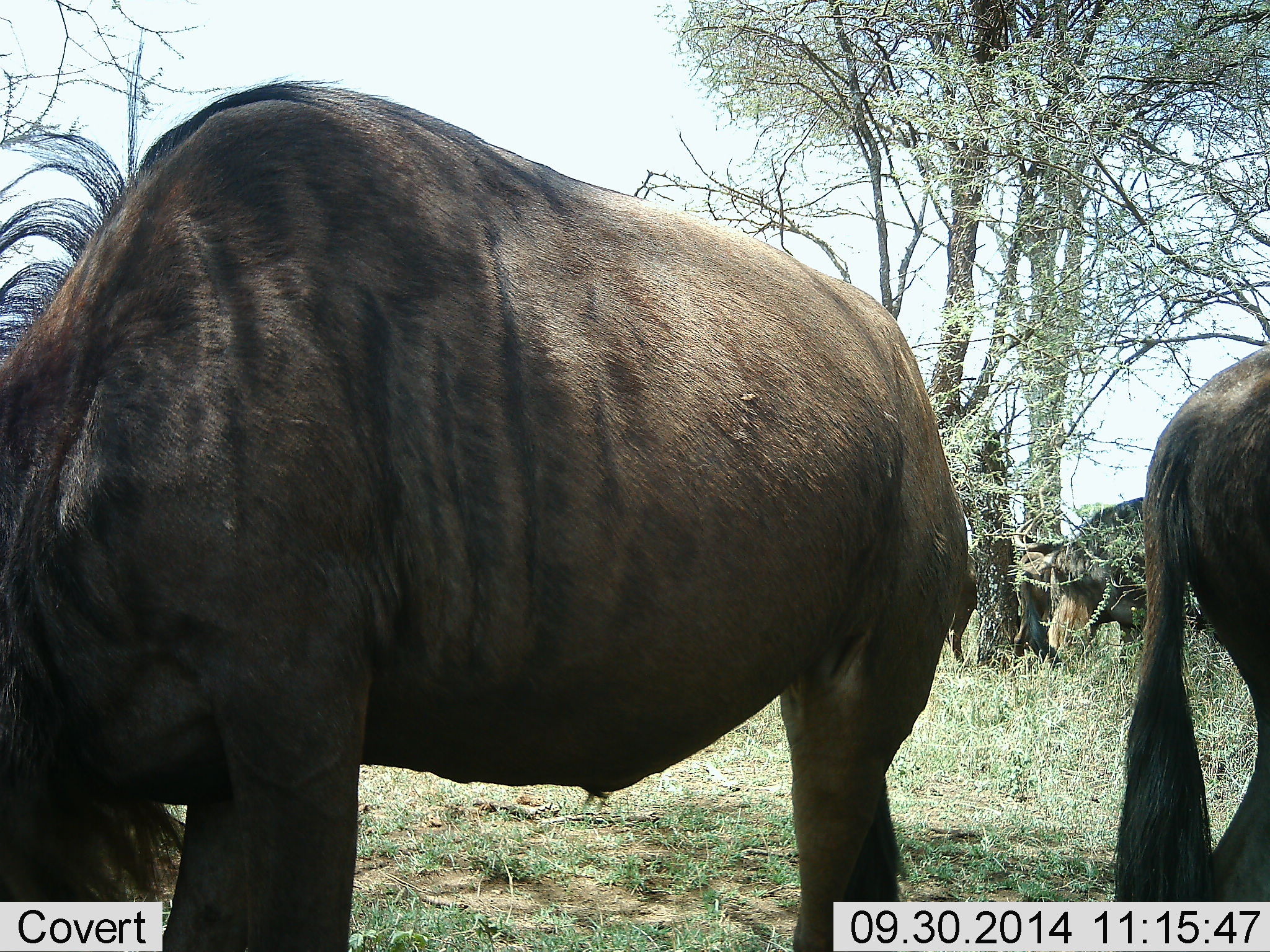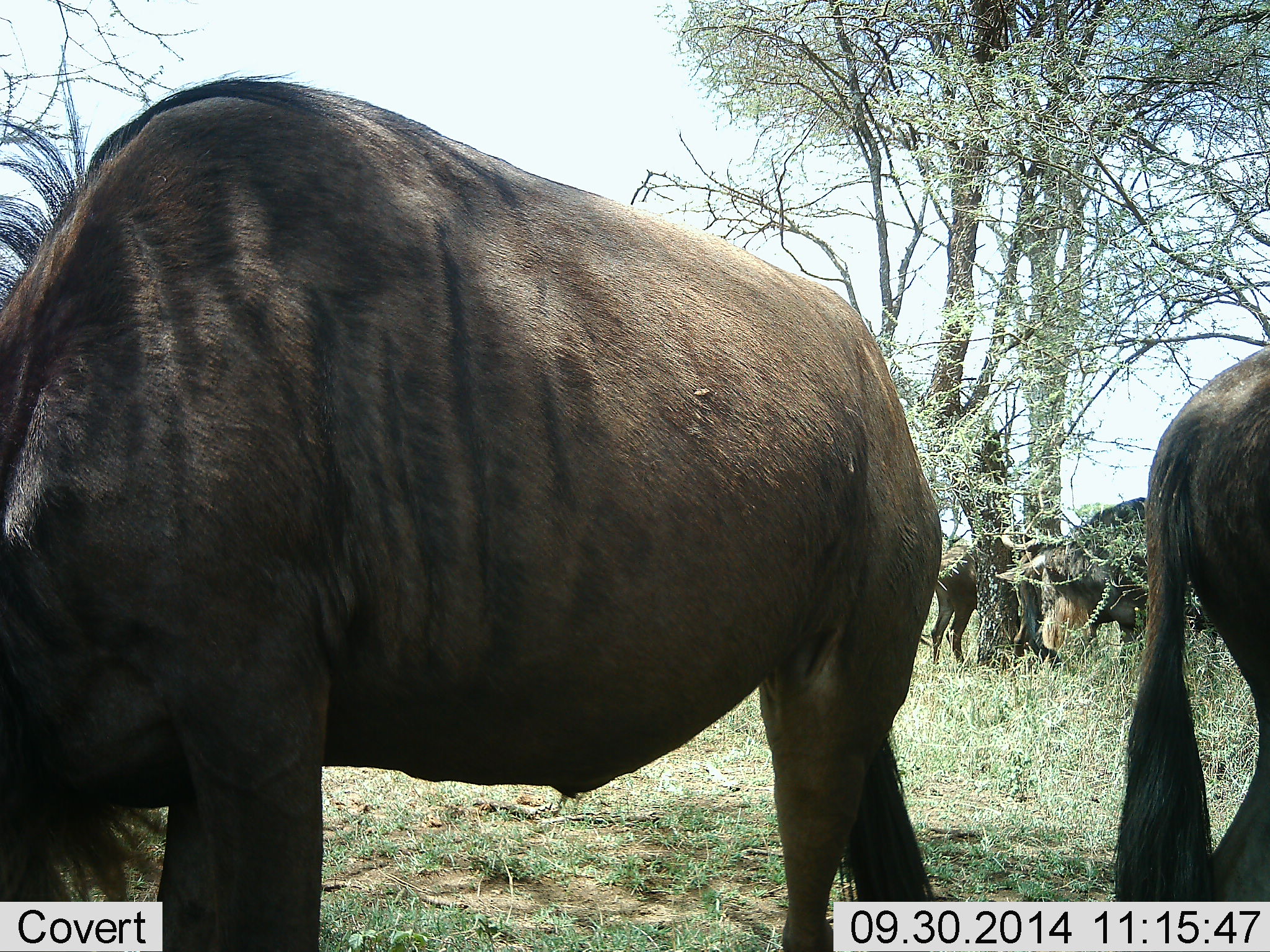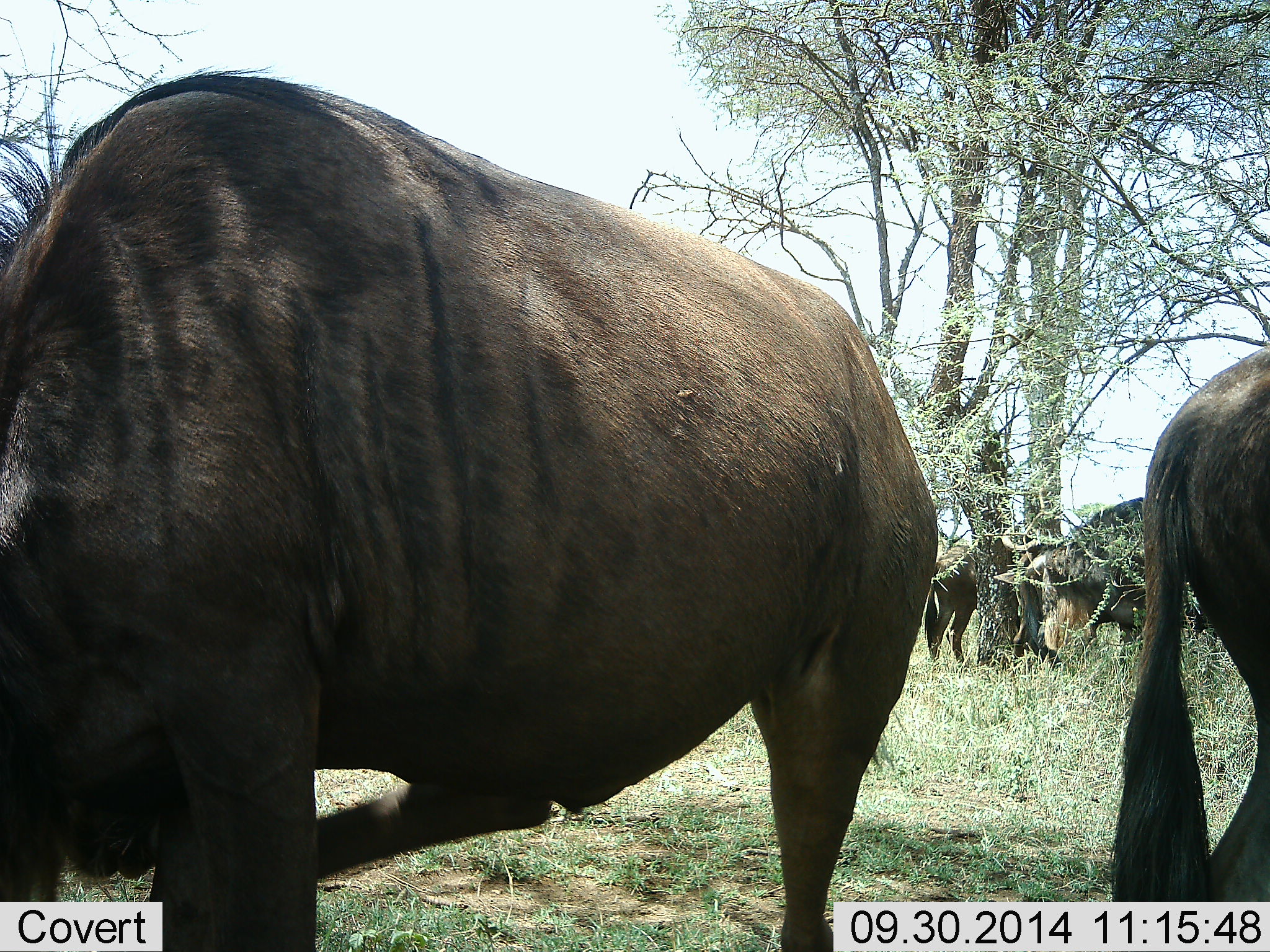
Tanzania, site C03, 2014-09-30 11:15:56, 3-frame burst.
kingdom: Animalia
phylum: Chordata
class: Mammalia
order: Artiodactyla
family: Bovidae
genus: Connochaetes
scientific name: Connochaetes taurinus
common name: blue wildebeest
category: wildebeest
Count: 4.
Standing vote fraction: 33%.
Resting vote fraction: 0%.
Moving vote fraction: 8%.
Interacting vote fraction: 0%.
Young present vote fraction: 0%.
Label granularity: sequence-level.